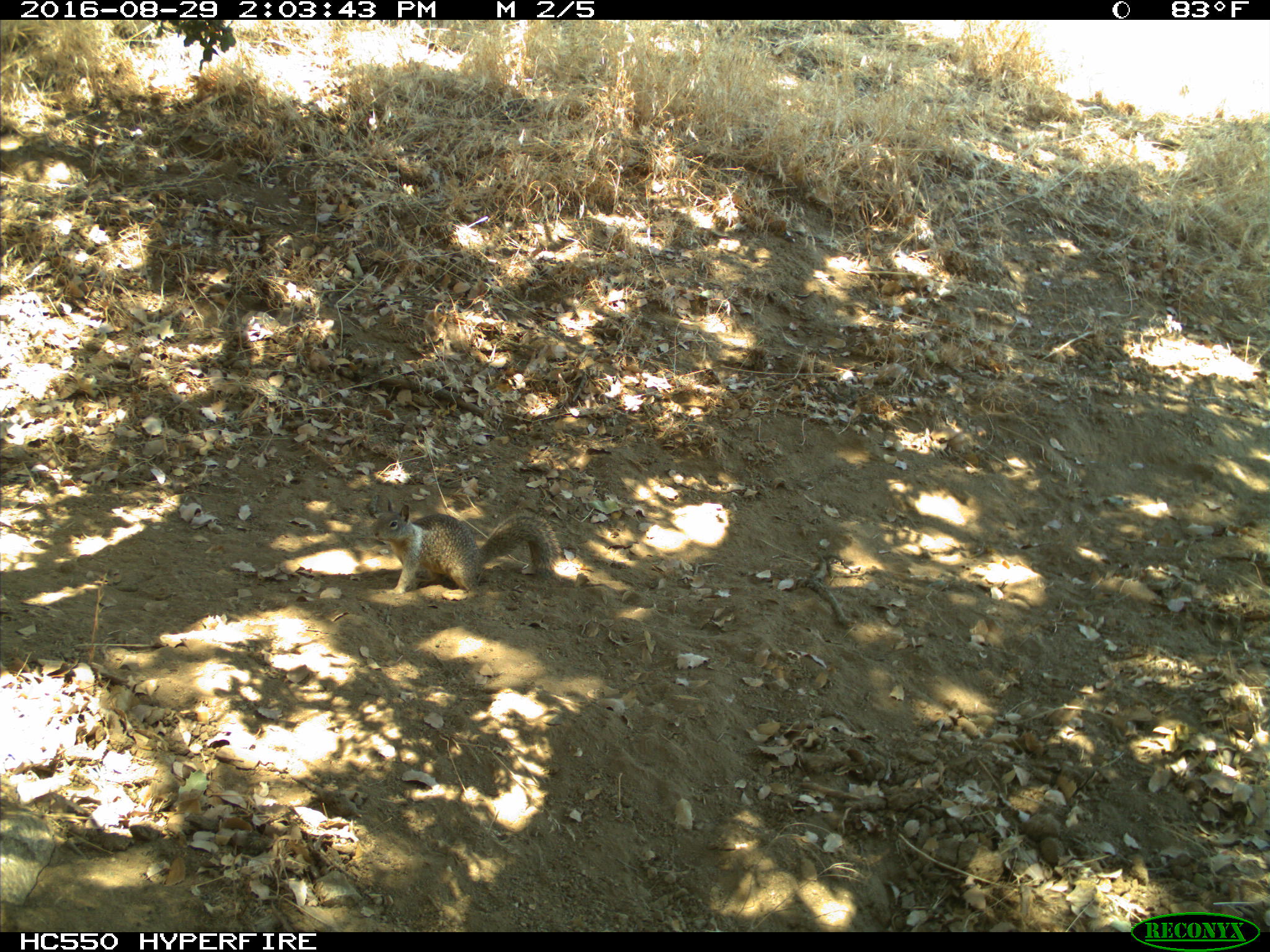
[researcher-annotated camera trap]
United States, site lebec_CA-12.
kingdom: Animalia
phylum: Chordata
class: Mammalia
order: Rodentia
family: Sciuridae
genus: Otospermophilus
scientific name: Otospermophilus beecheyi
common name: california ground squirrel